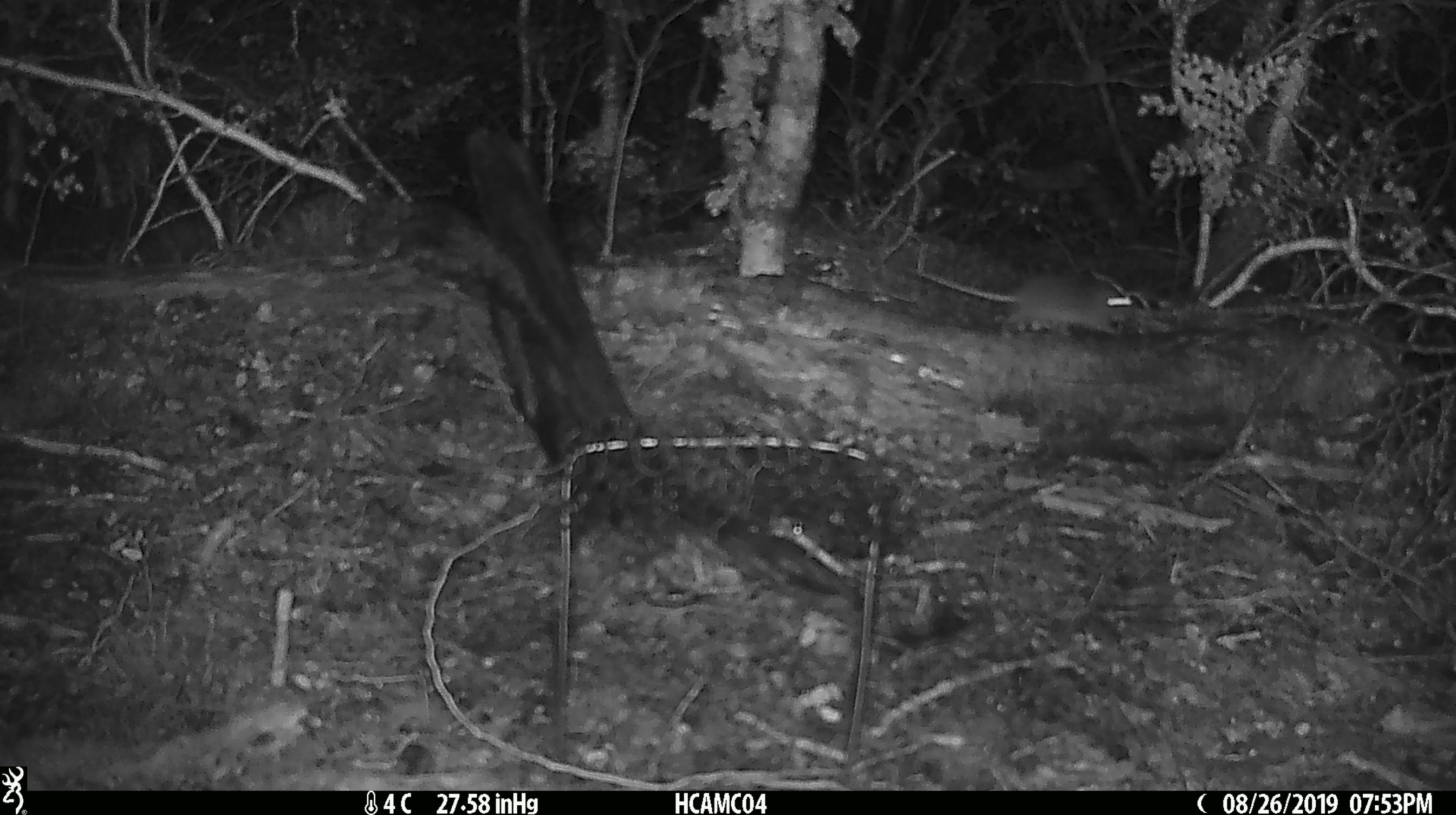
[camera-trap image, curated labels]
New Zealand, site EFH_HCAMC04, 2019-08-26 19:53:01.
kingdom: Animalia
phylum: Chordata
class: Mammalia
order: Rodentia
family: Muridae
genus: Mus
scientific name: Mus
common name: mouse